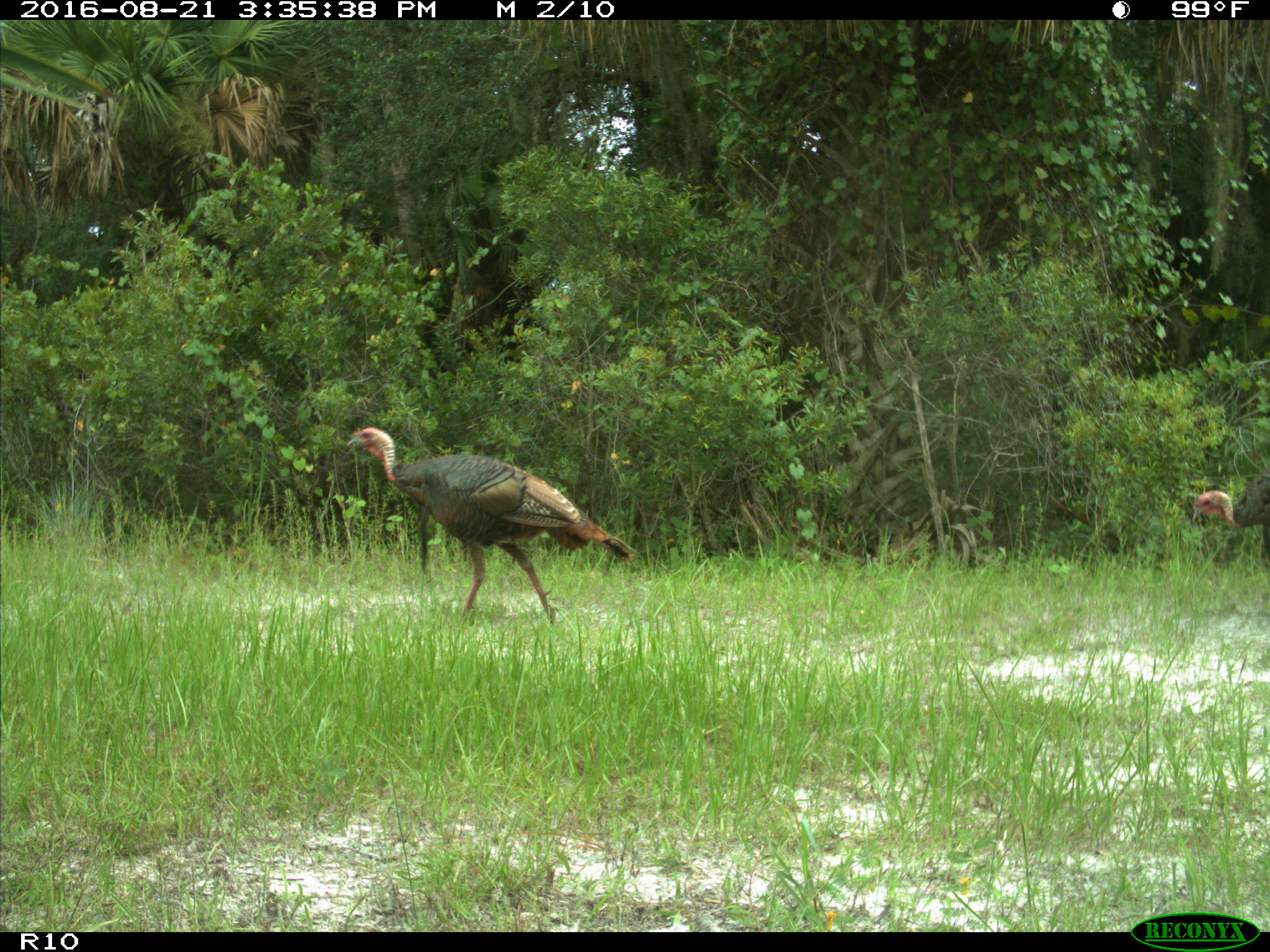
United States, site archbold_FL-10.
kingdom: Animalia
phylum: Chordata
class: Aves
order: Galliformes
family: Phasianidae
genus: Meleagris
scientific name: Meleagris gallopavo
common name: wild turkey